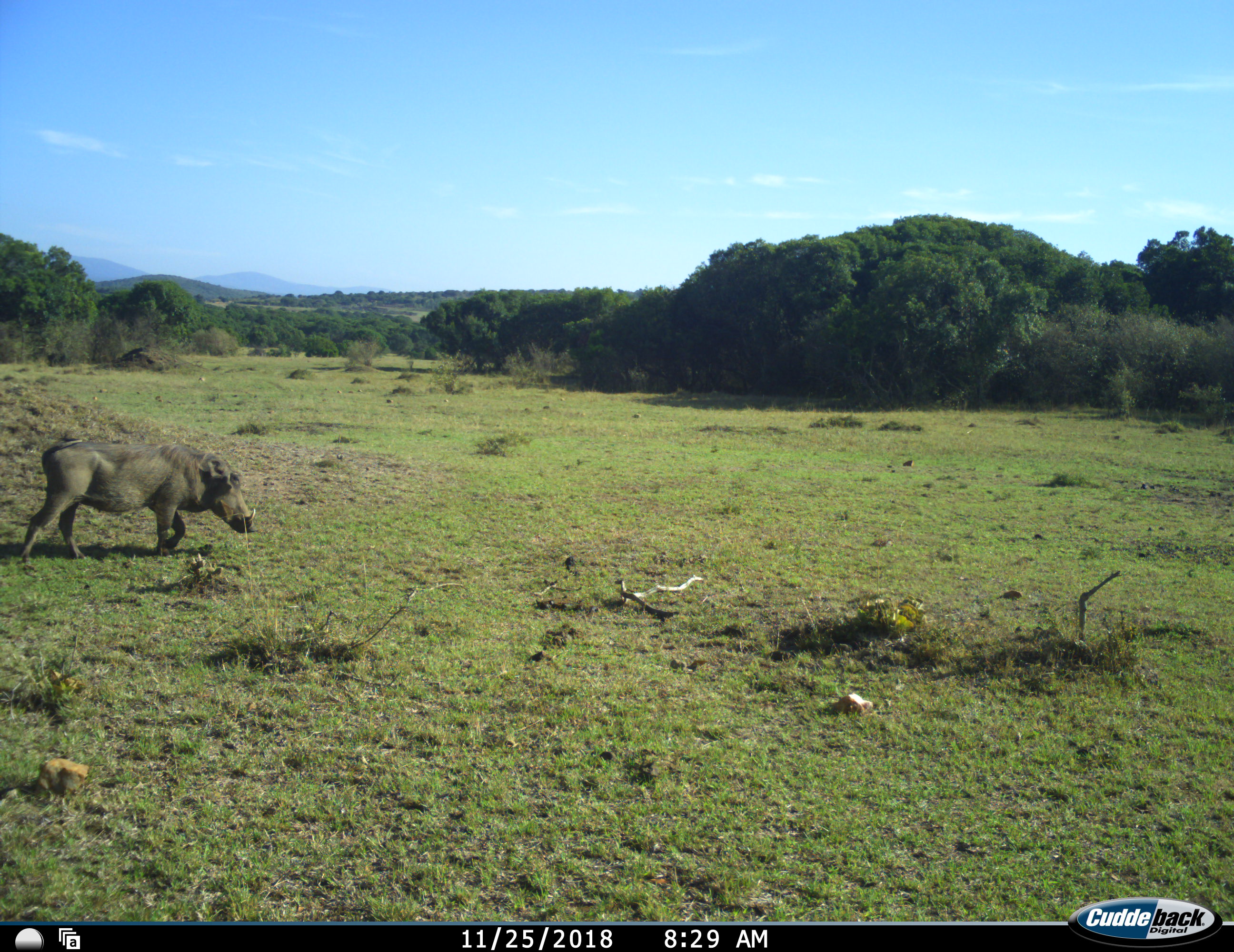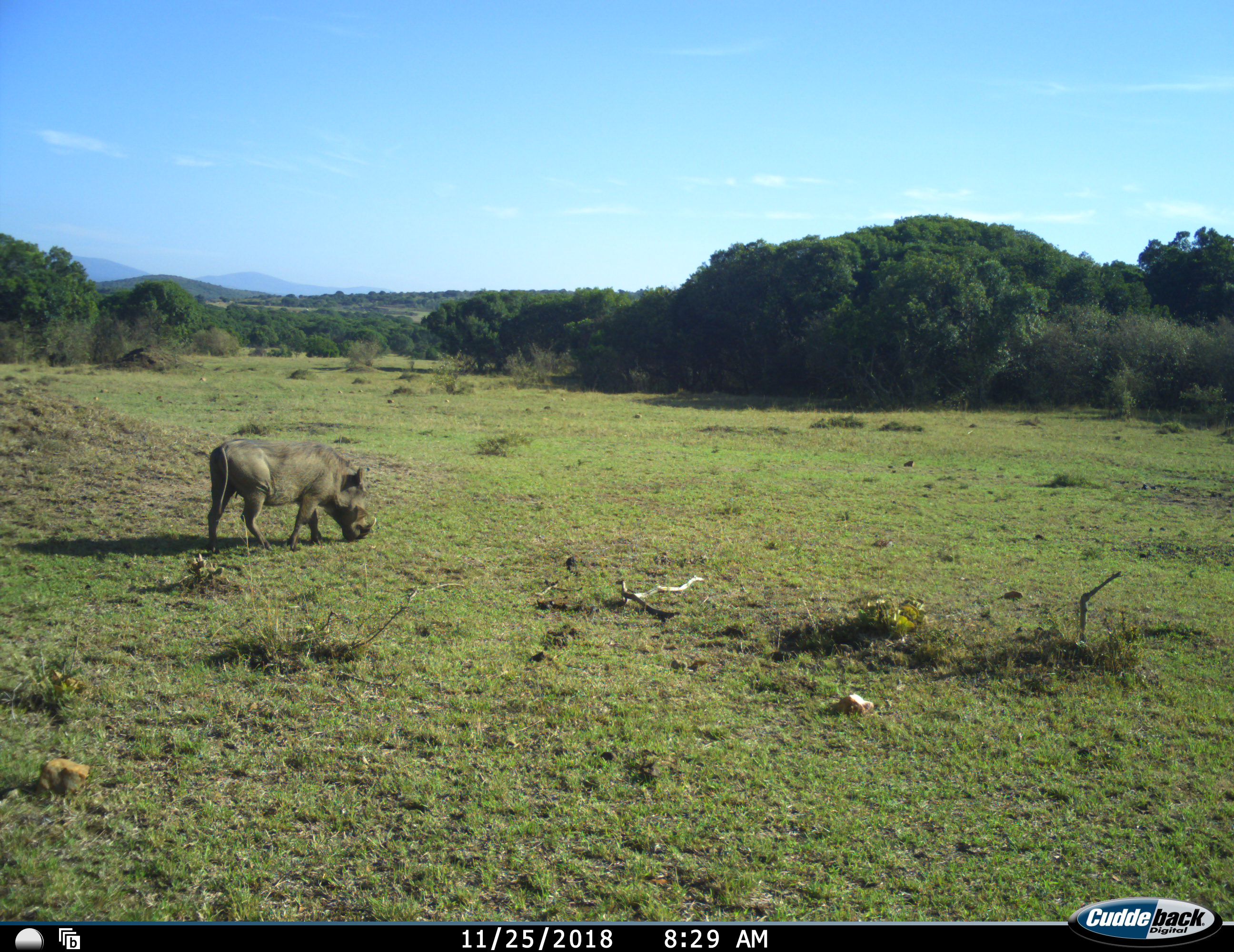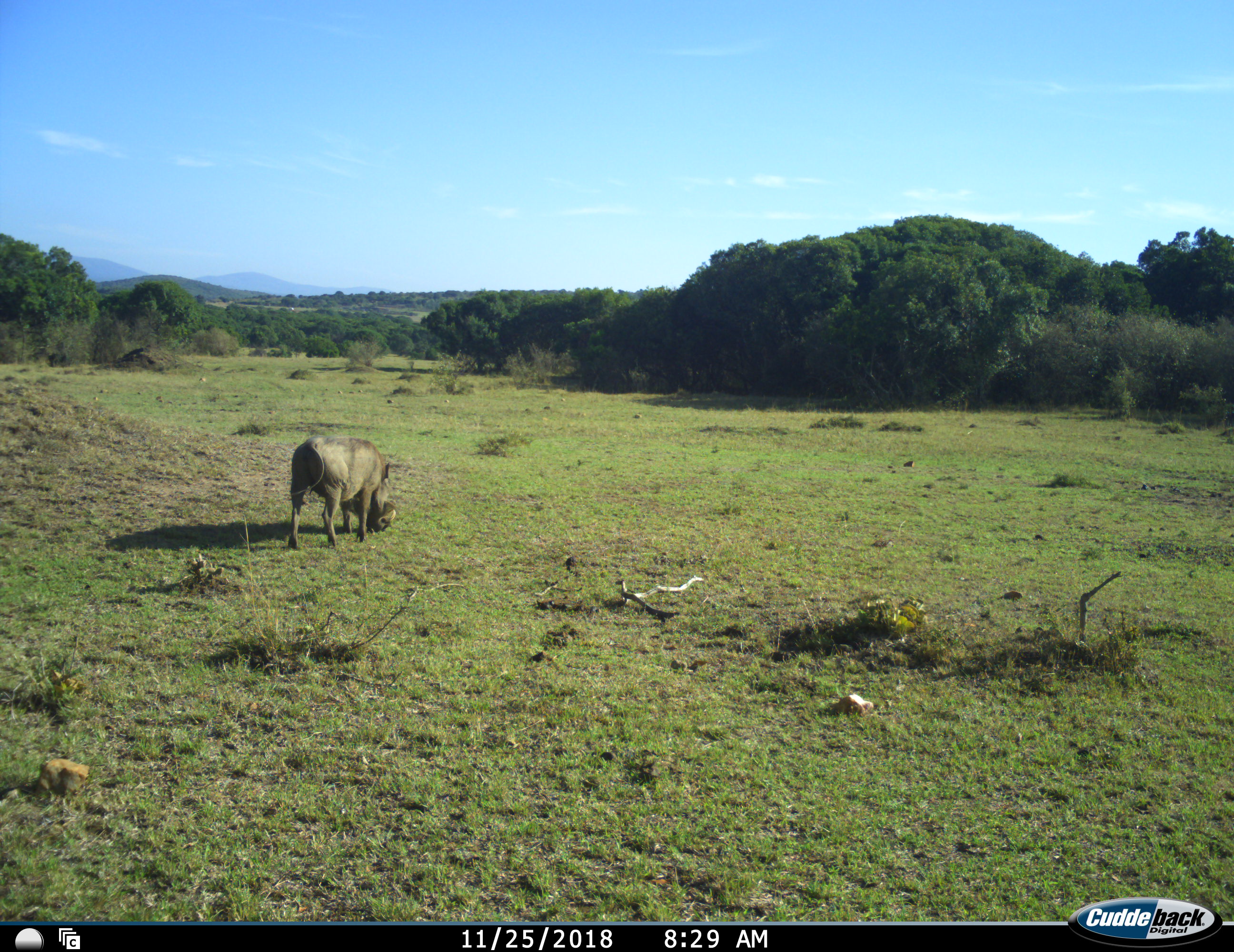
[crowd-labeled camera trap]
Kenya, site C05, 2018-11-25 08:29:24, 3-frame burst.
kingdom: Animalia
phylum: Chordata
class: Mammalia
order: Artiodactyla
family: Suidae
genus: Phacochoerus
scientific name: Phacochoerus africanus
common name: warthog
Warthog (Phacochoerus africanus), count 1. Behavior (volunteer vote fractions): standing 22%, resting 0%, moving 100%, interacting 0%. Young present (vote fraction): 0%. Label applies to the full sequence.